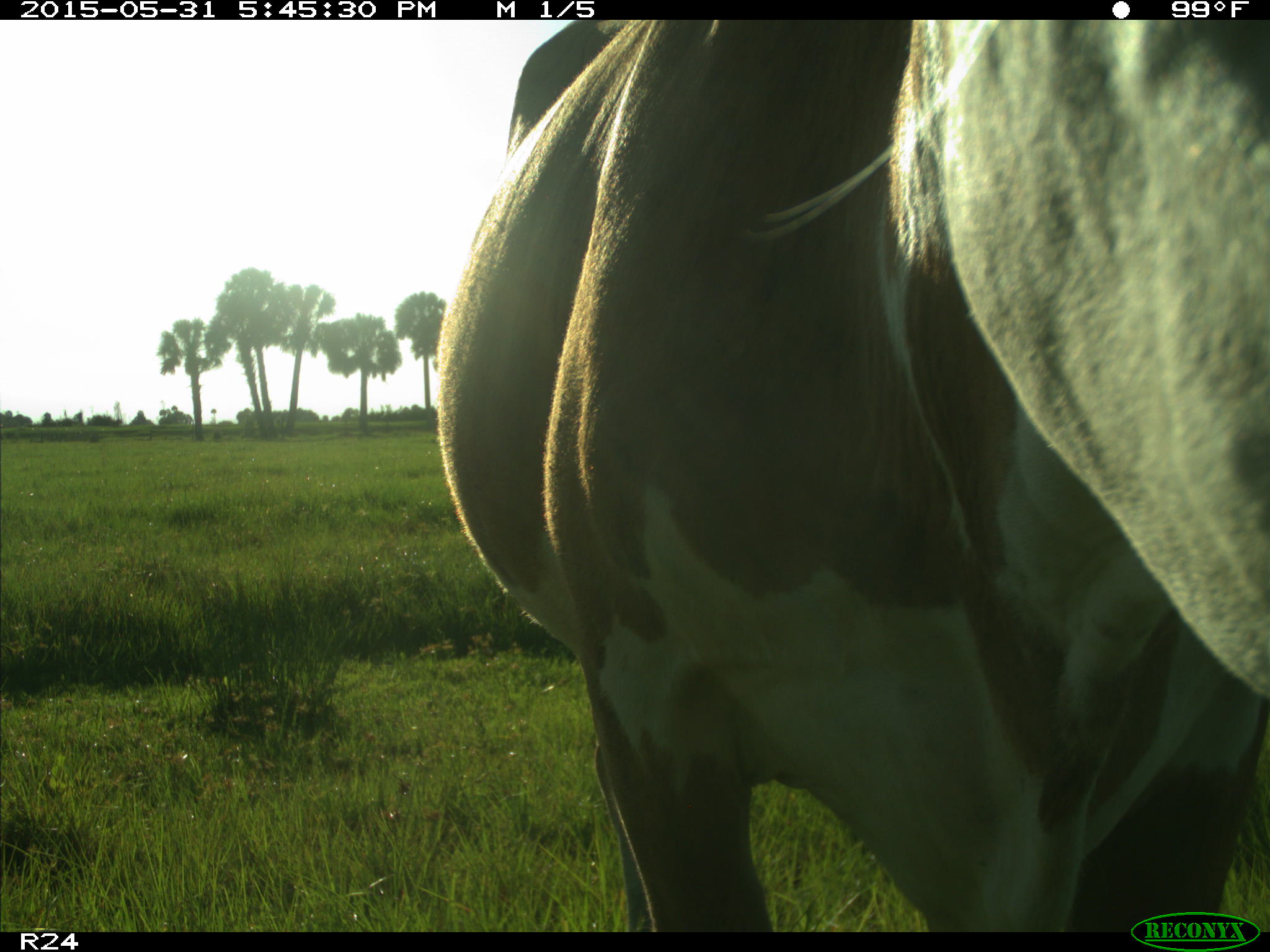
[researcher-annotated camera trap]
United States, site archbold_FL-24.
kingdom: Animalia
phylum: Chordata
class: Mammalia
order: Artiodactyla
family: Bovidae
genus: Bos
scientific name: Bos taurus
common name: domestic cow